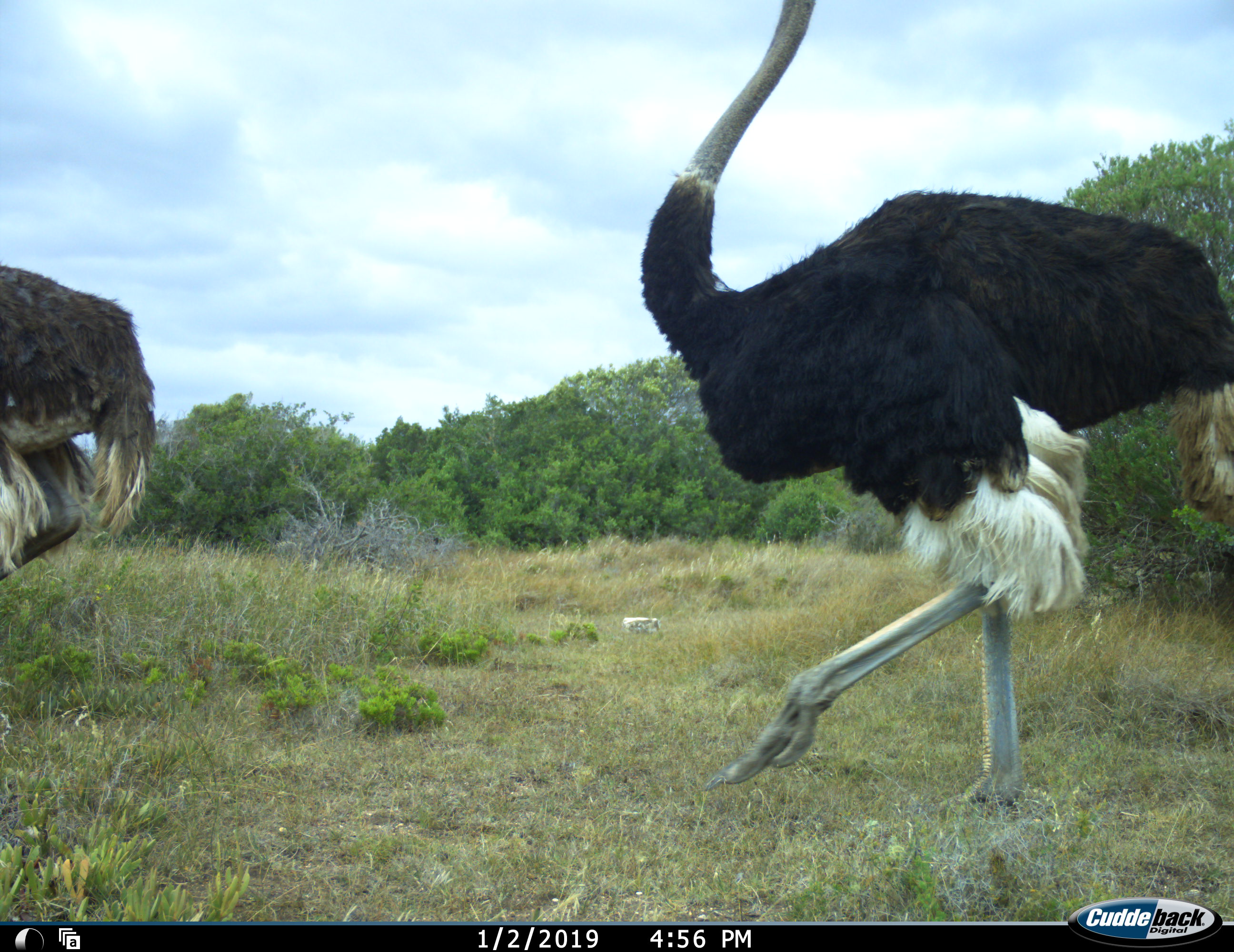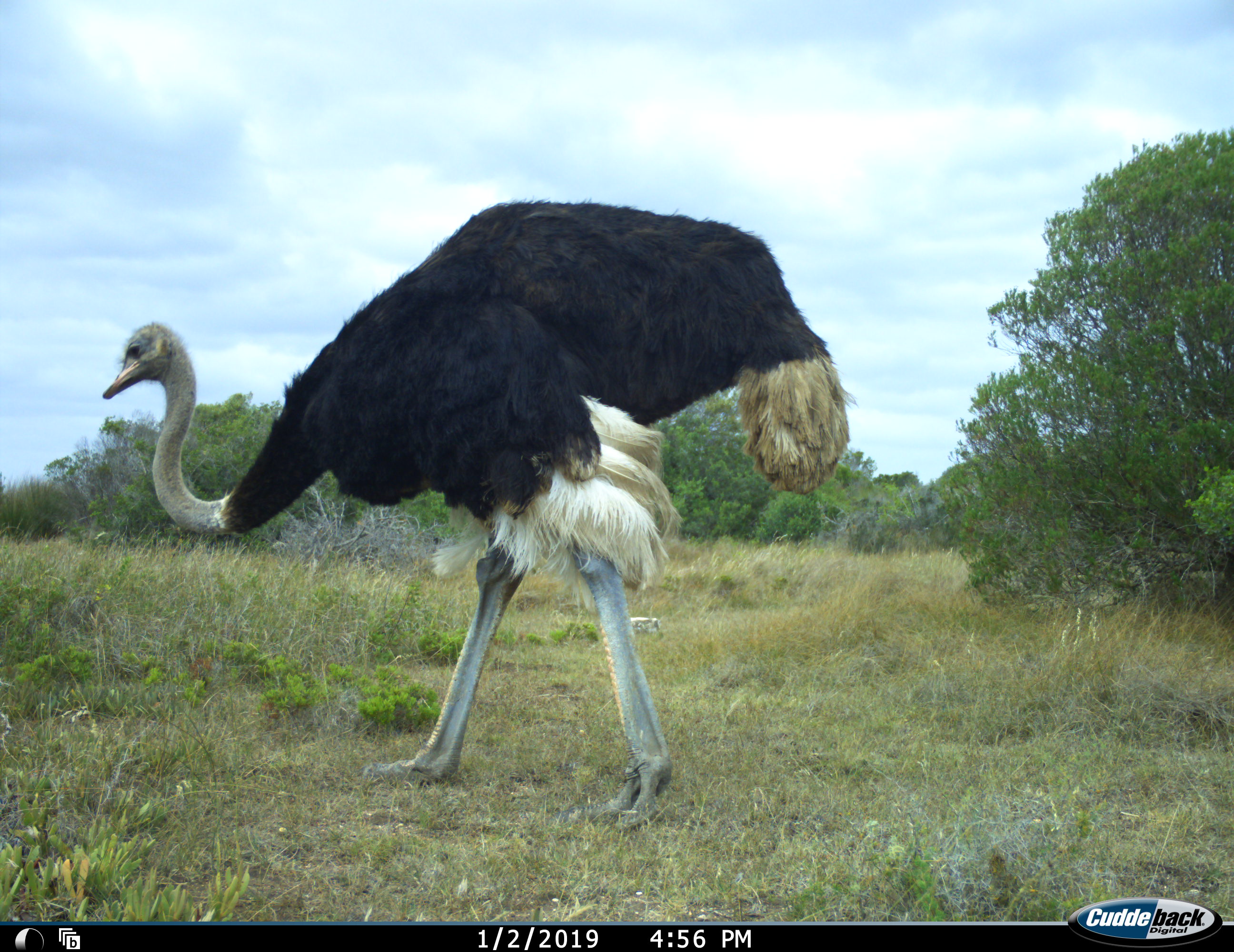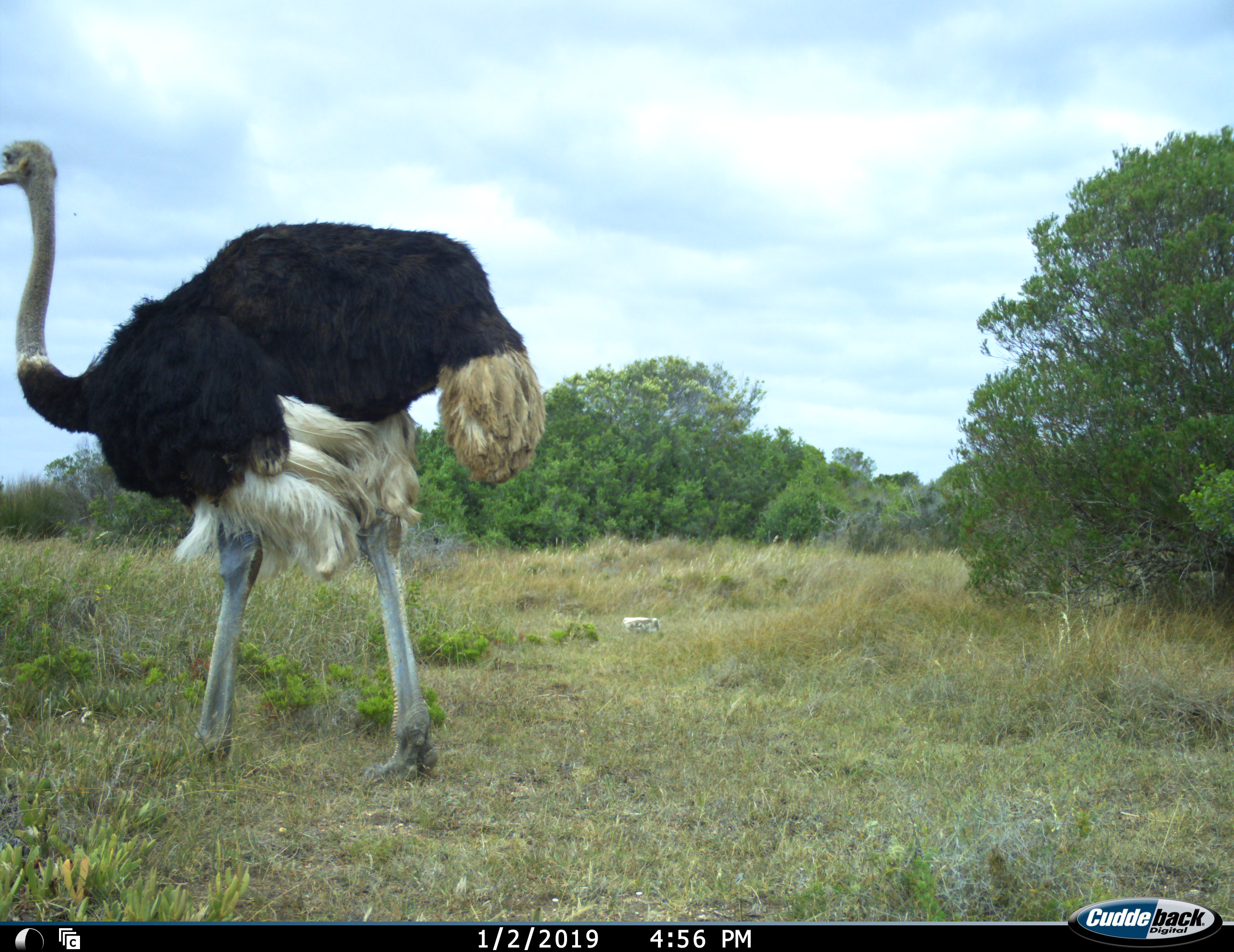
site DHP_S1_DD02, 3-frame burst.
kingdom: Animalia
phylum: Chordata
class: Aves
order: Struthioniformes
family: Struthionidae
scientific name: Struthionidae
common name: ostrich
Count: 2.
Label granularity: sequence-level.